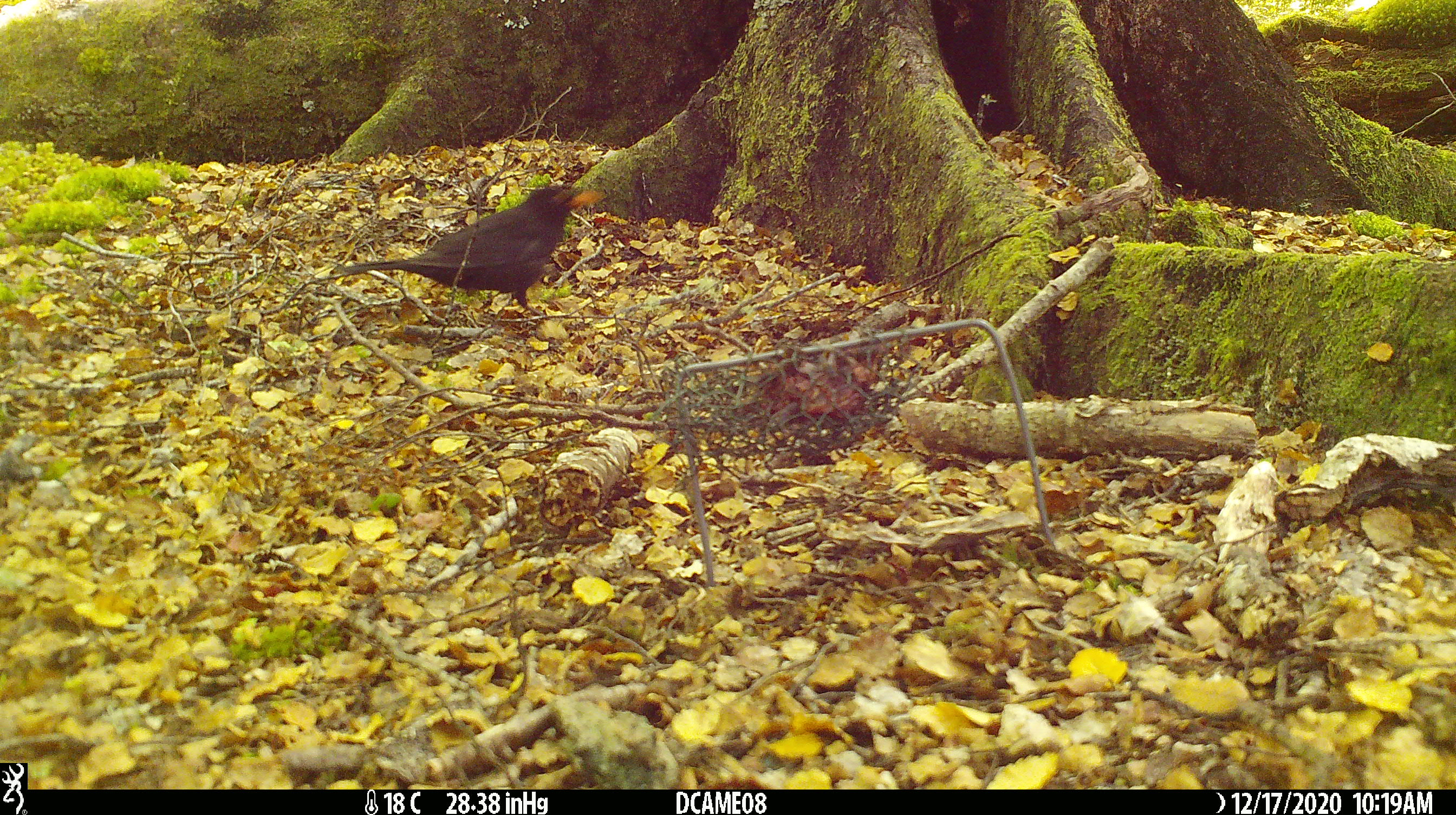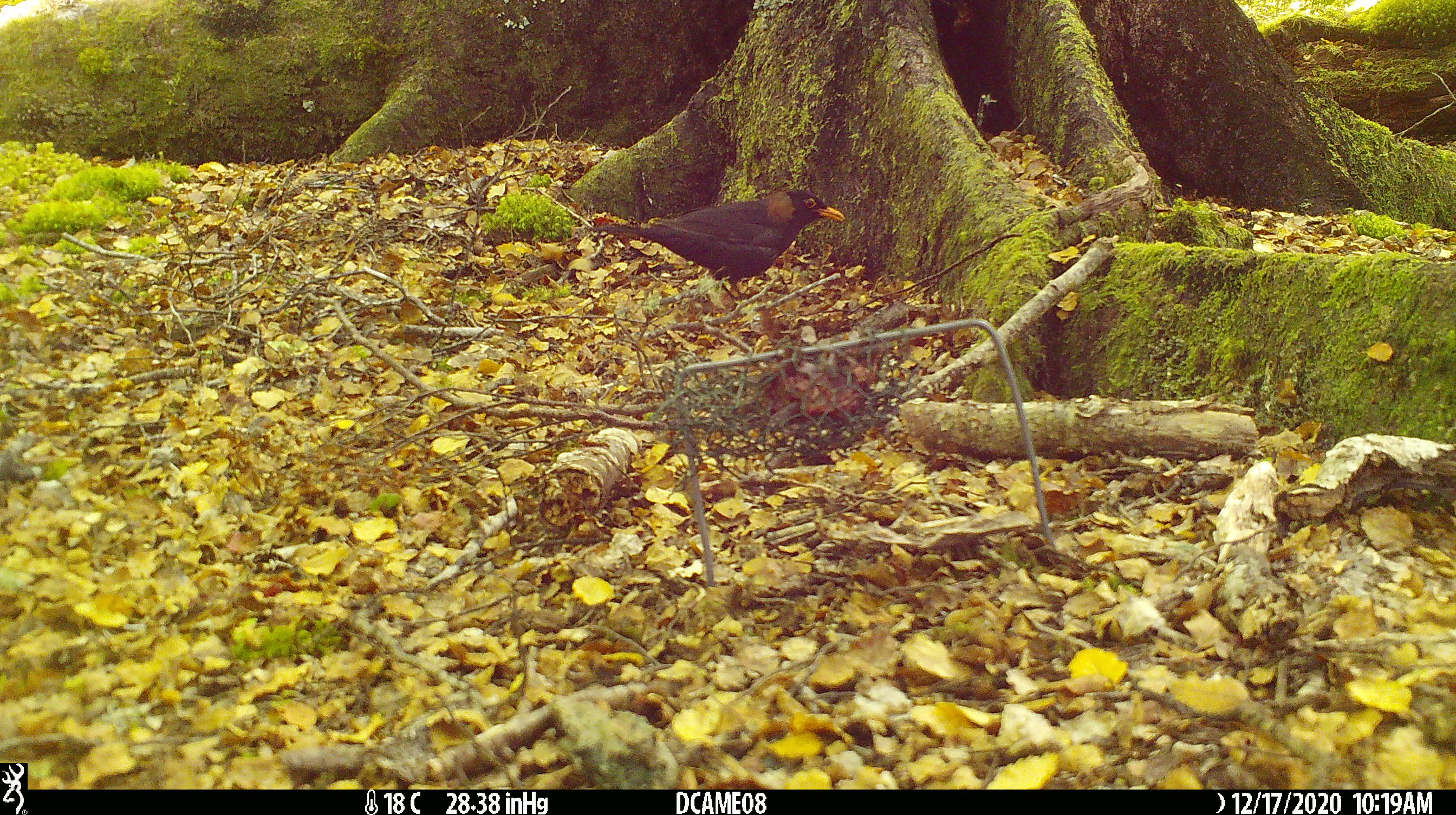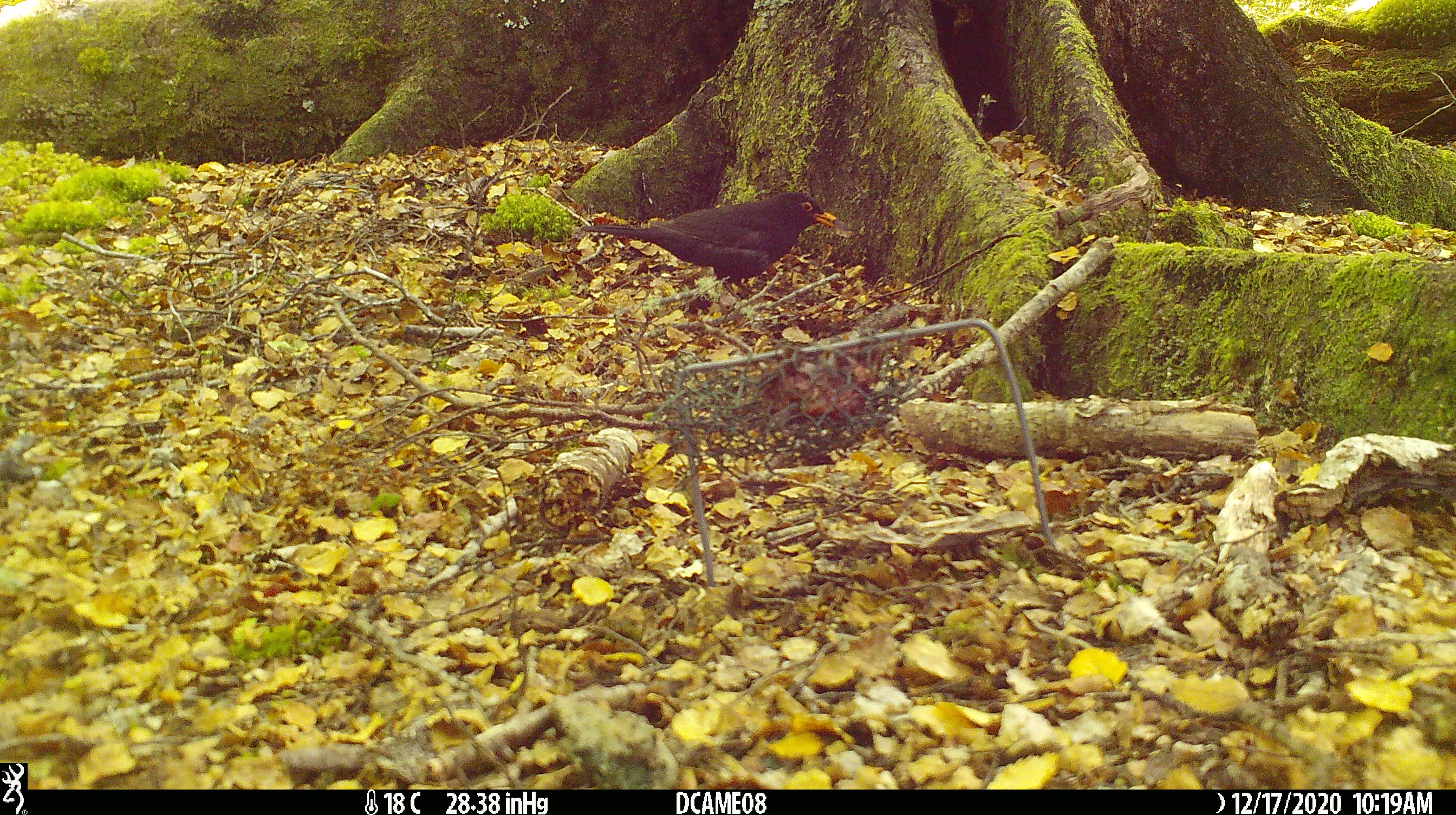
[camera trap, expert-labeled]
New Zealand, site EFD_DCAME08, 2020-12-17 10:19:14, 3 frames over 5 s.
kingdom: Animalia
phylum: Chordata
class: Aves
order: Passeriformes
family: Turdidae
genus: Turdus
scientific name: Turdus merula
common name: eurasian blackbird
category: blackbird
Blackbird (eurasian blackbird) (Turdus merula).